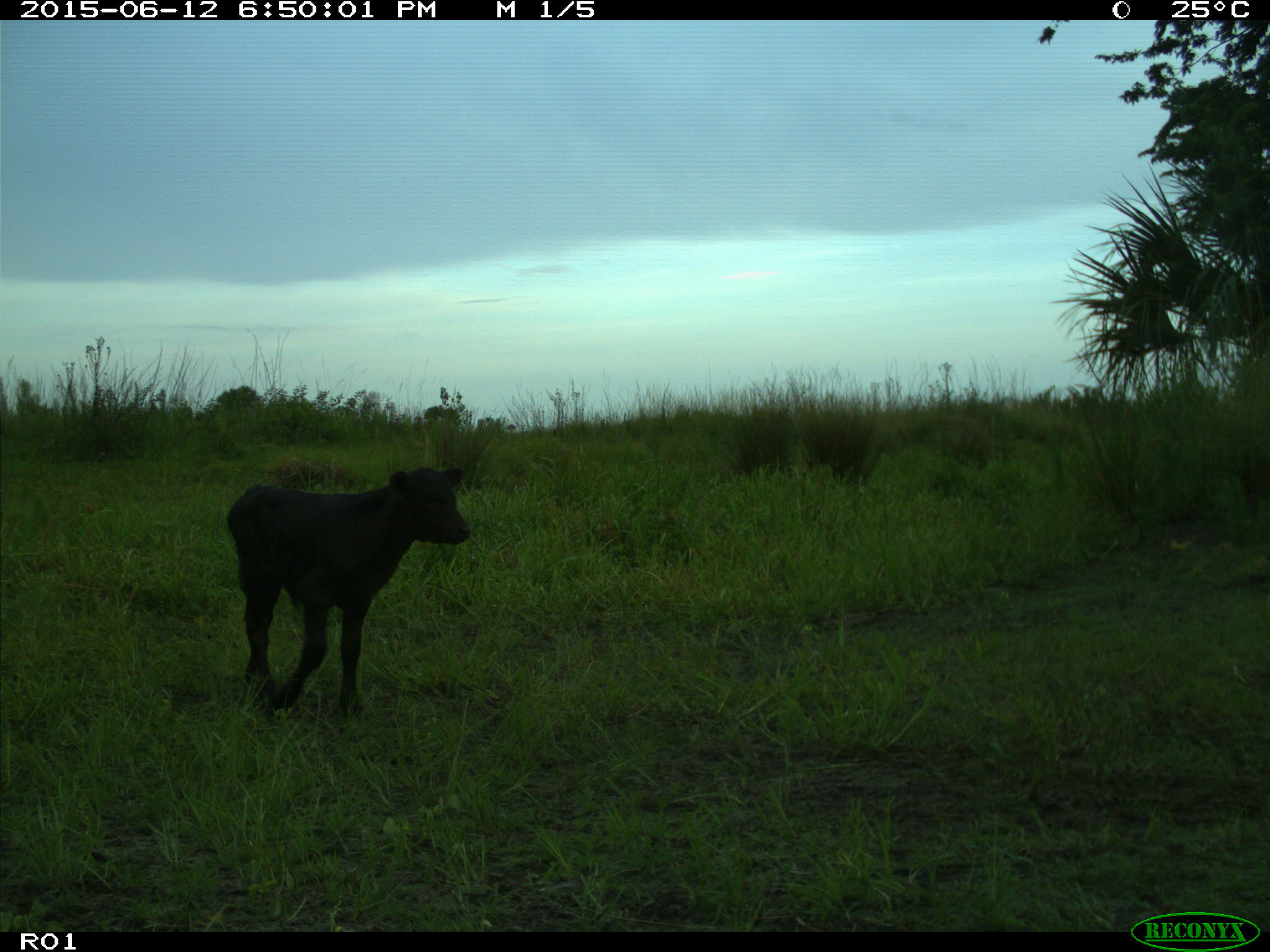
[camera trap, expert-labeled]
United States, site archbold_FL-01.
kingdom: Animalia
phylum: Chordata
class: Mammalia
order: Artiodactyla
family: Bovidae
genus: Bos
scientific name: Bos taurus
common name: domestic cow